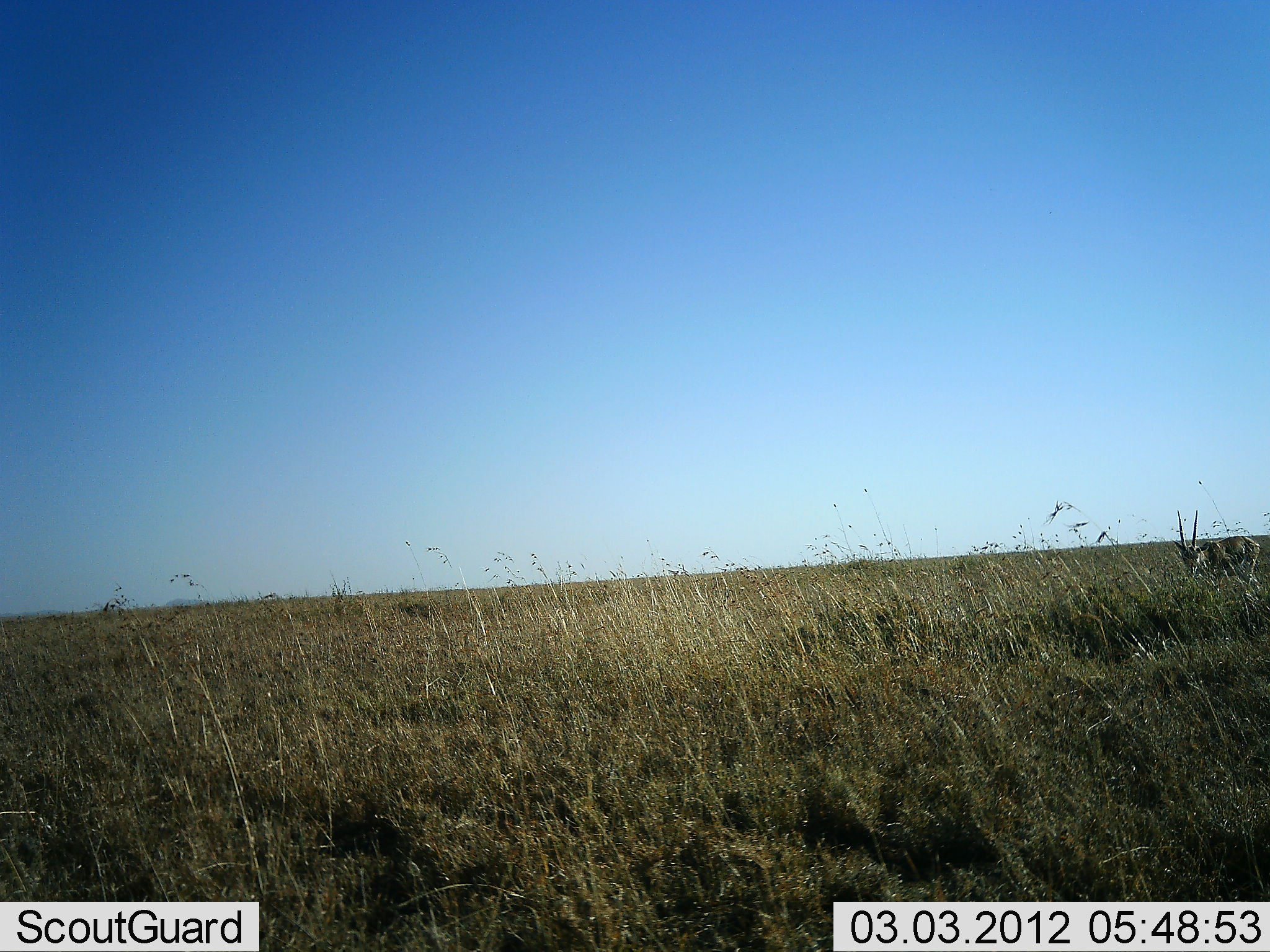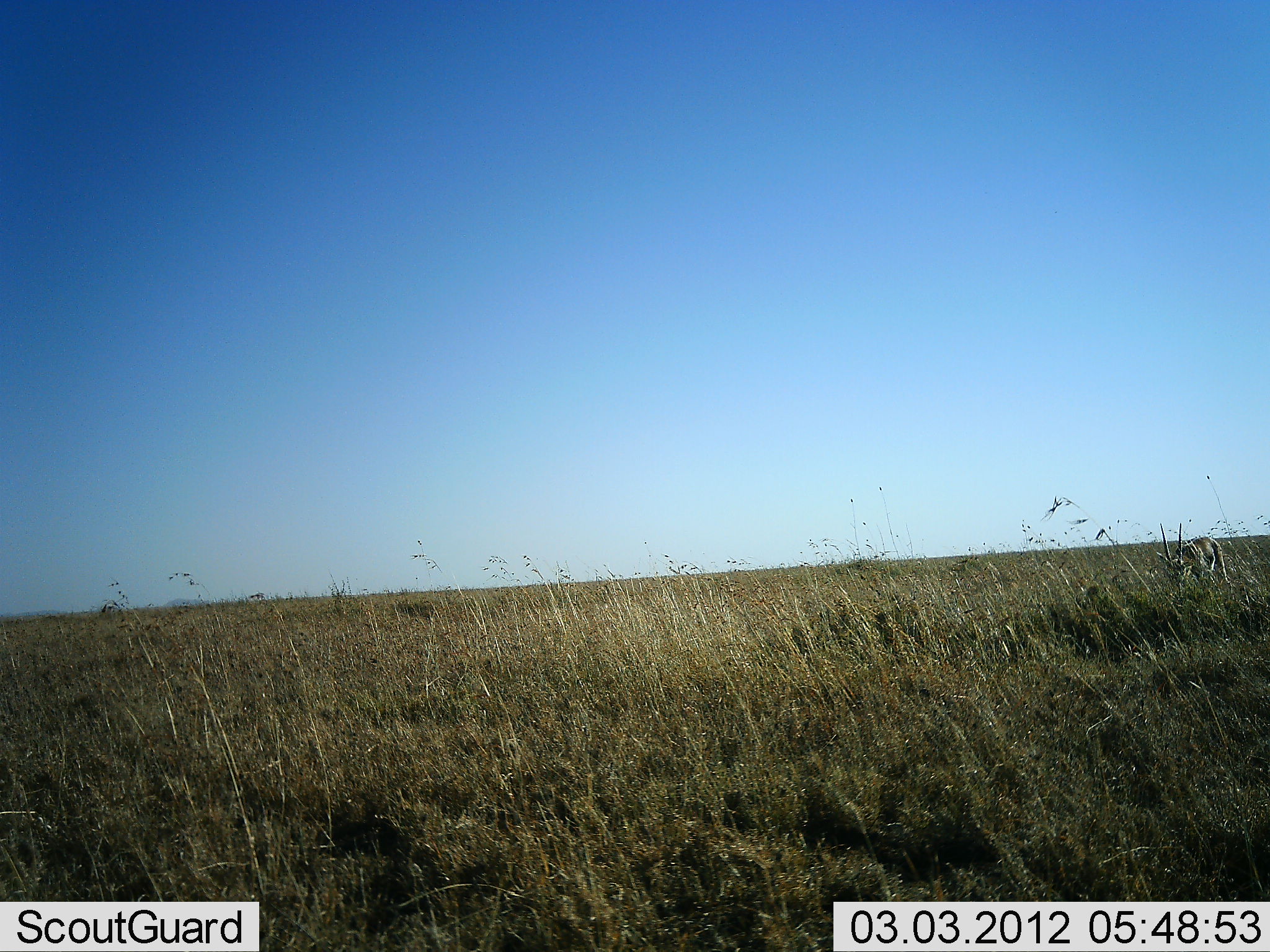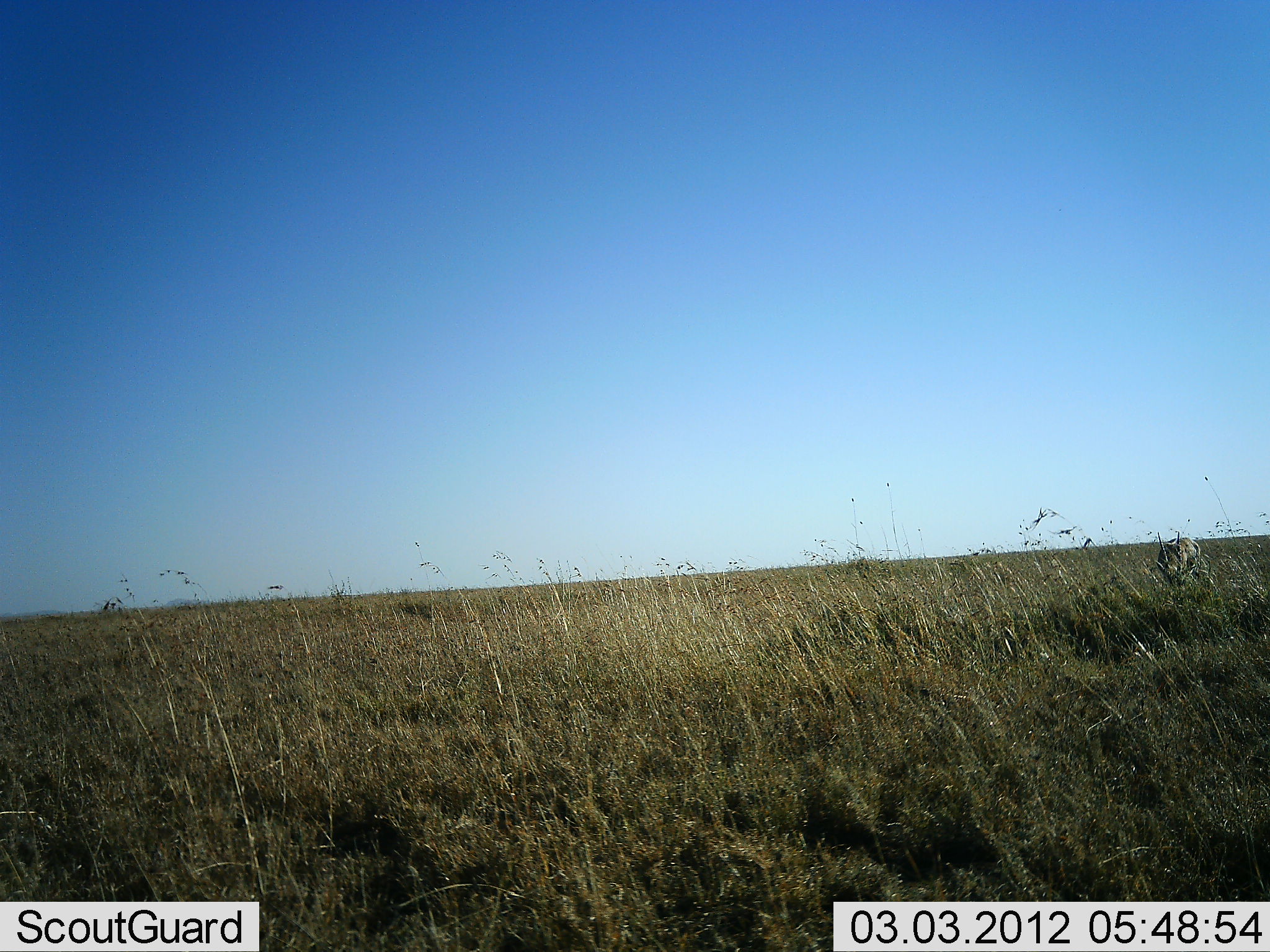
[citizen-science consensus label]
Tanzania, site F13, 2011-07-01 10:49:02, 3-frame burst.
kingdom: Animalia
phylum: Chordata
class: Mammalia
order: Artiodactyla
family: Bovidae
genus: Nanger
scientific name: Nanger granti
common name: grant's gazelle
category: gazellegrants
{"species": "gazellegrants (grant's gazelle) (Nanger granti)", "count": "1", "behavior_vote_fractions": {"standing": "44%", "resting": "0%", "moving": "11%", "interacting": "0%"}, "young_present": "0%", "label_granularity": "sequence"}